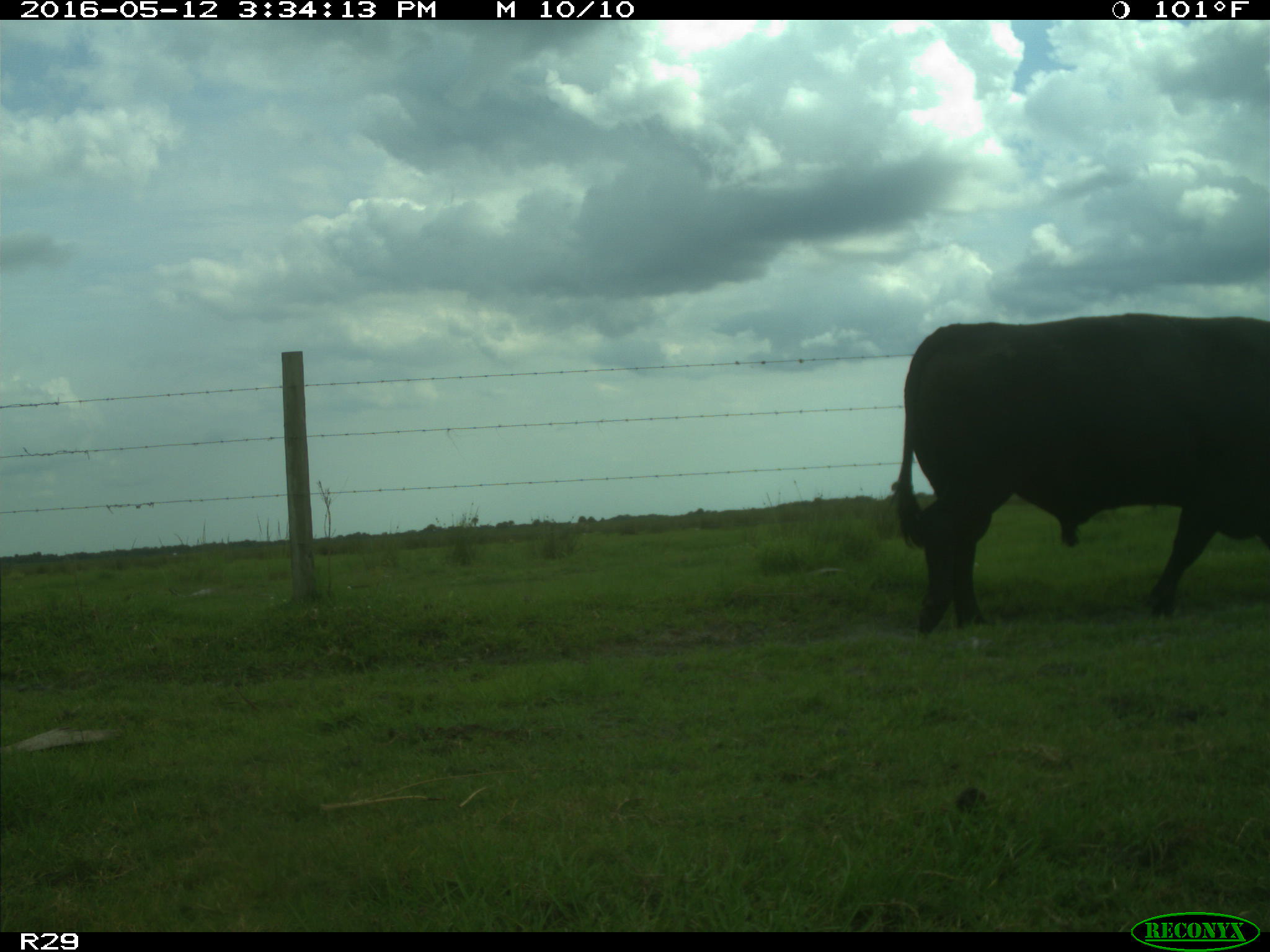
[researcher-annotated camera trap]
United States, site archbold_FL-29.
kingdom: Animalia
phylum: Chordata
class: Mammalia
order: Artiodactyla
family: Bovidae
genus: Bos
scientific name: Bos taurus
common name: domestic cow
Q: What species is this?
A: Bos taurus (domestic cow).